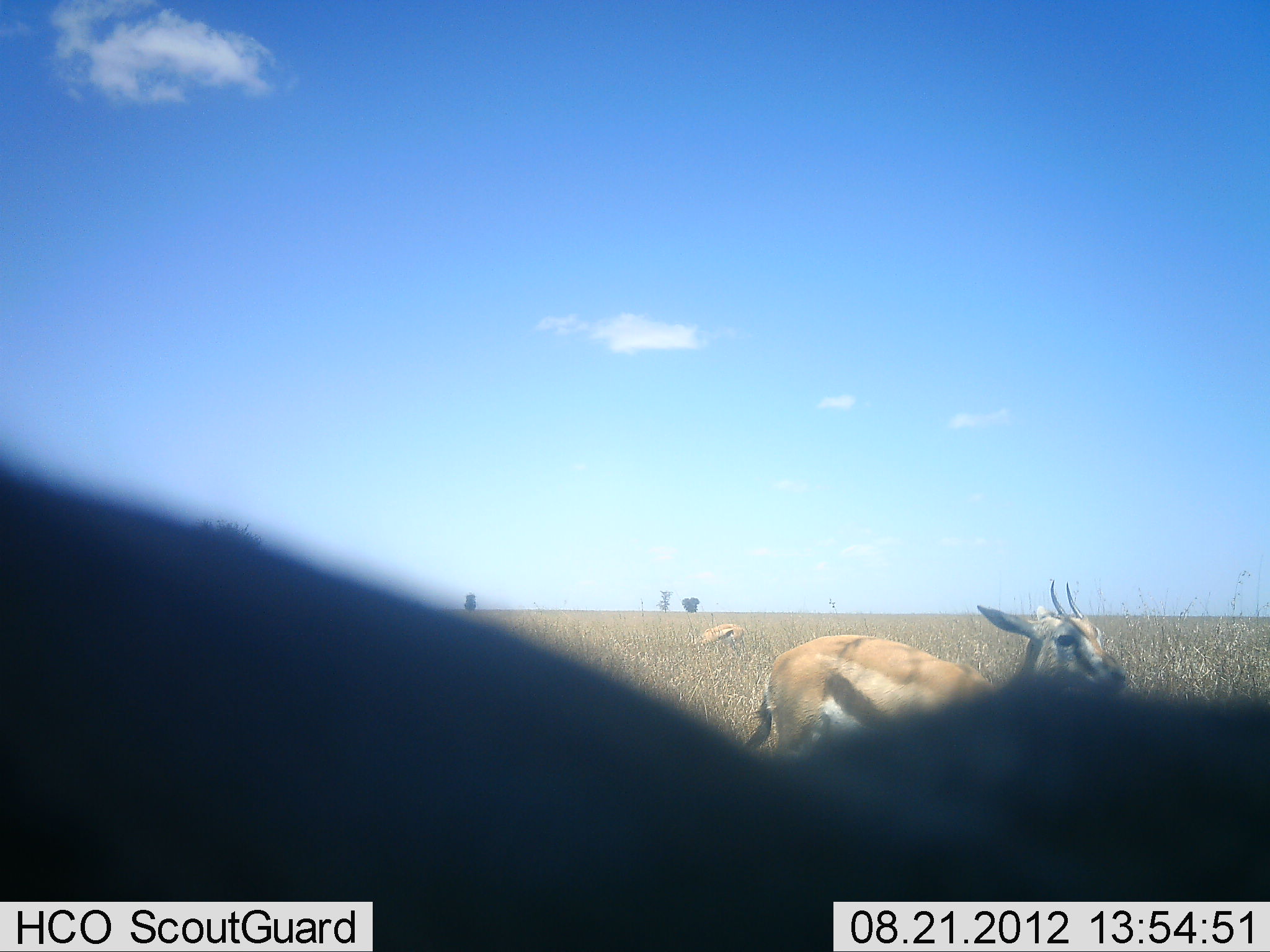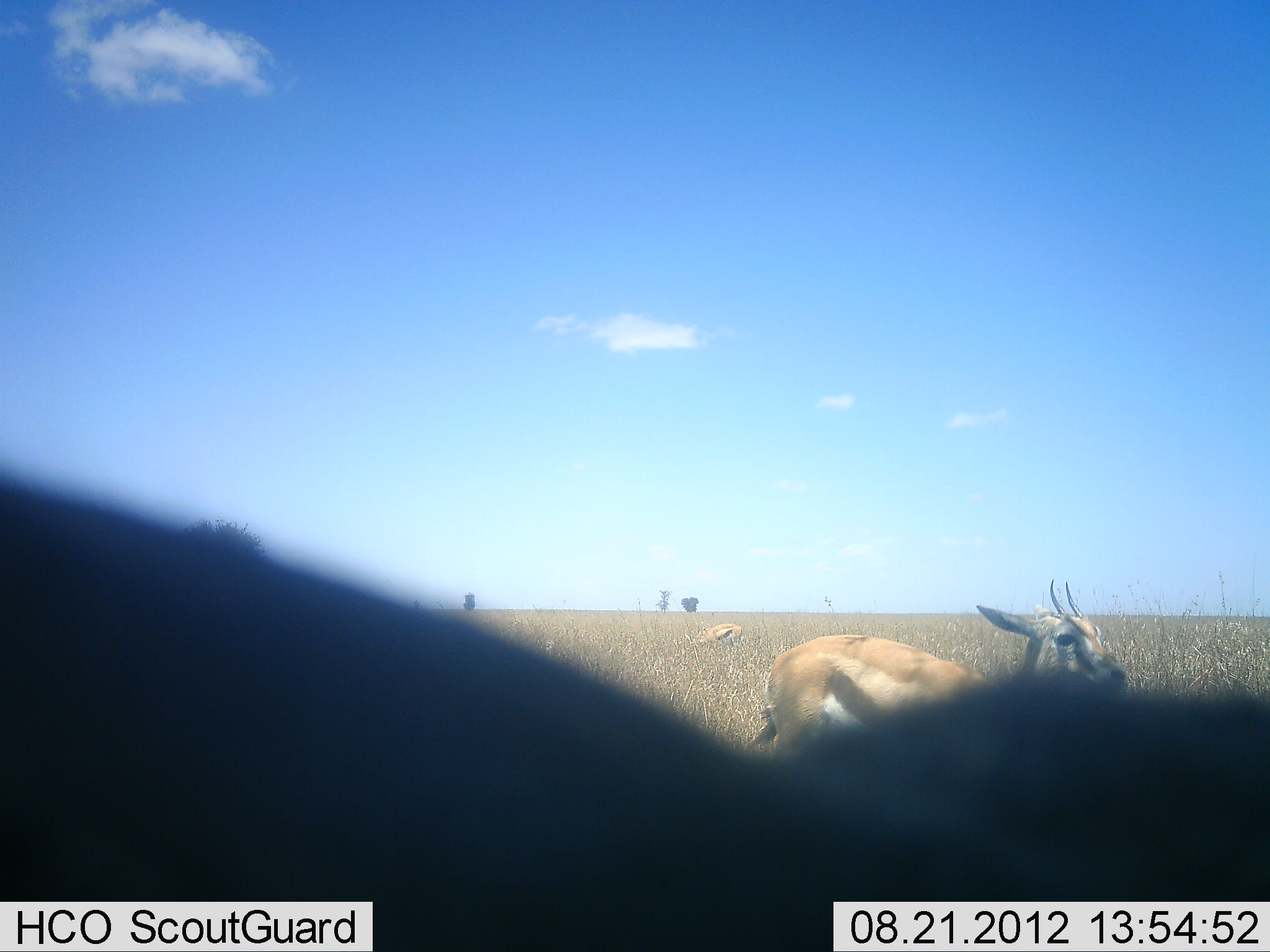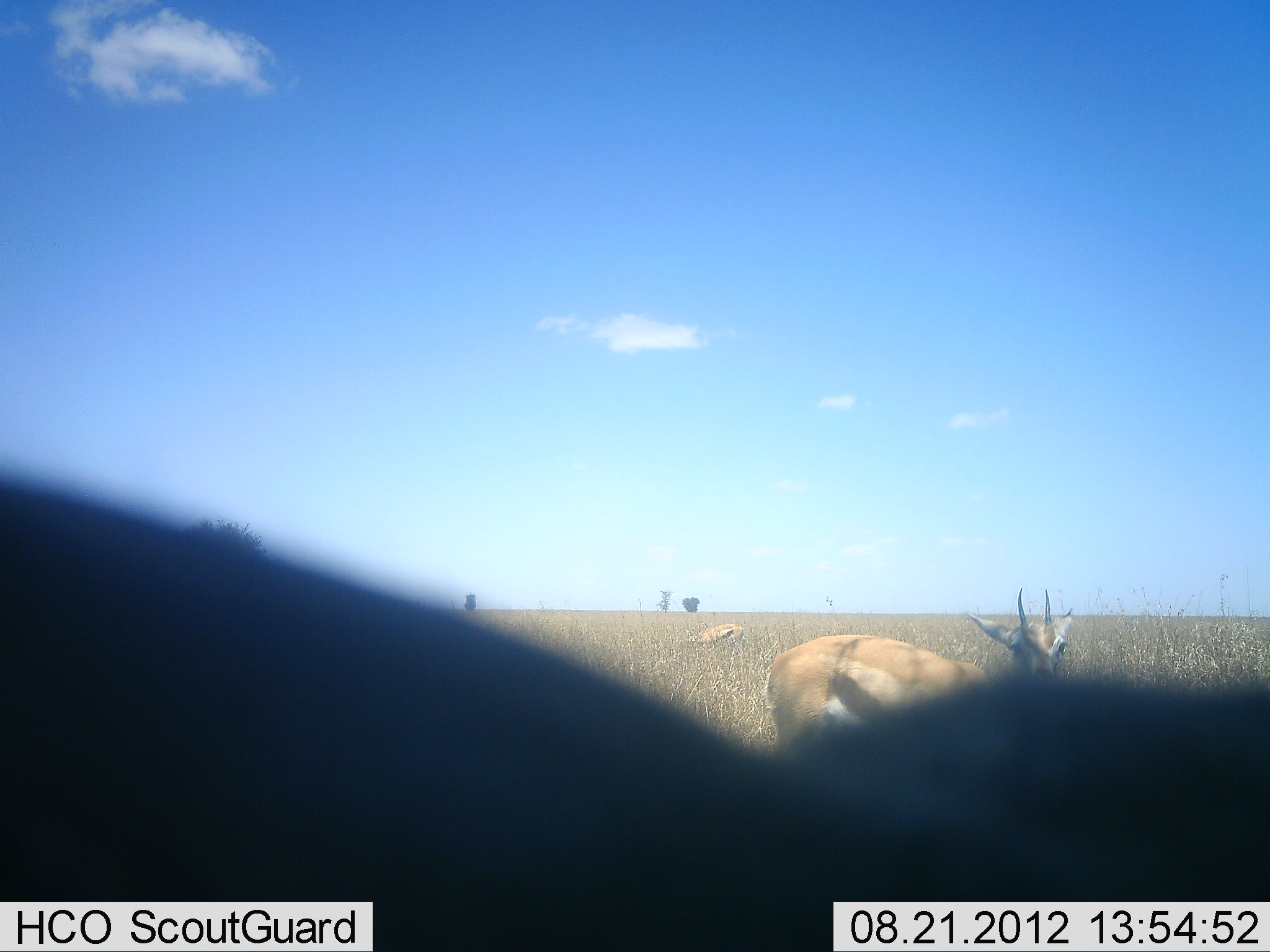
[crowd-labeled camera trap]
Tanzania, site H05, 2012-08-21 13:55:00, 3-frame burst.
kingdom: Animalia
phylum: Chordata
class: Mammalia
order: Artiodactyla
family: Bovidae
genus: Eudorcas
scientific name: Eudorcas thomsonii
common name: thomson's gazelle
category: gazellethomsons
Gazellethomsons (thomson's gazelle) (Eudorcas thomsonii), count 3. Behavior (volunteer vote fractions): standing 90%, resting 0%, moving 10%, interacting 10%. Young present (vote fraction): 0%. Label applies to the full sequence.